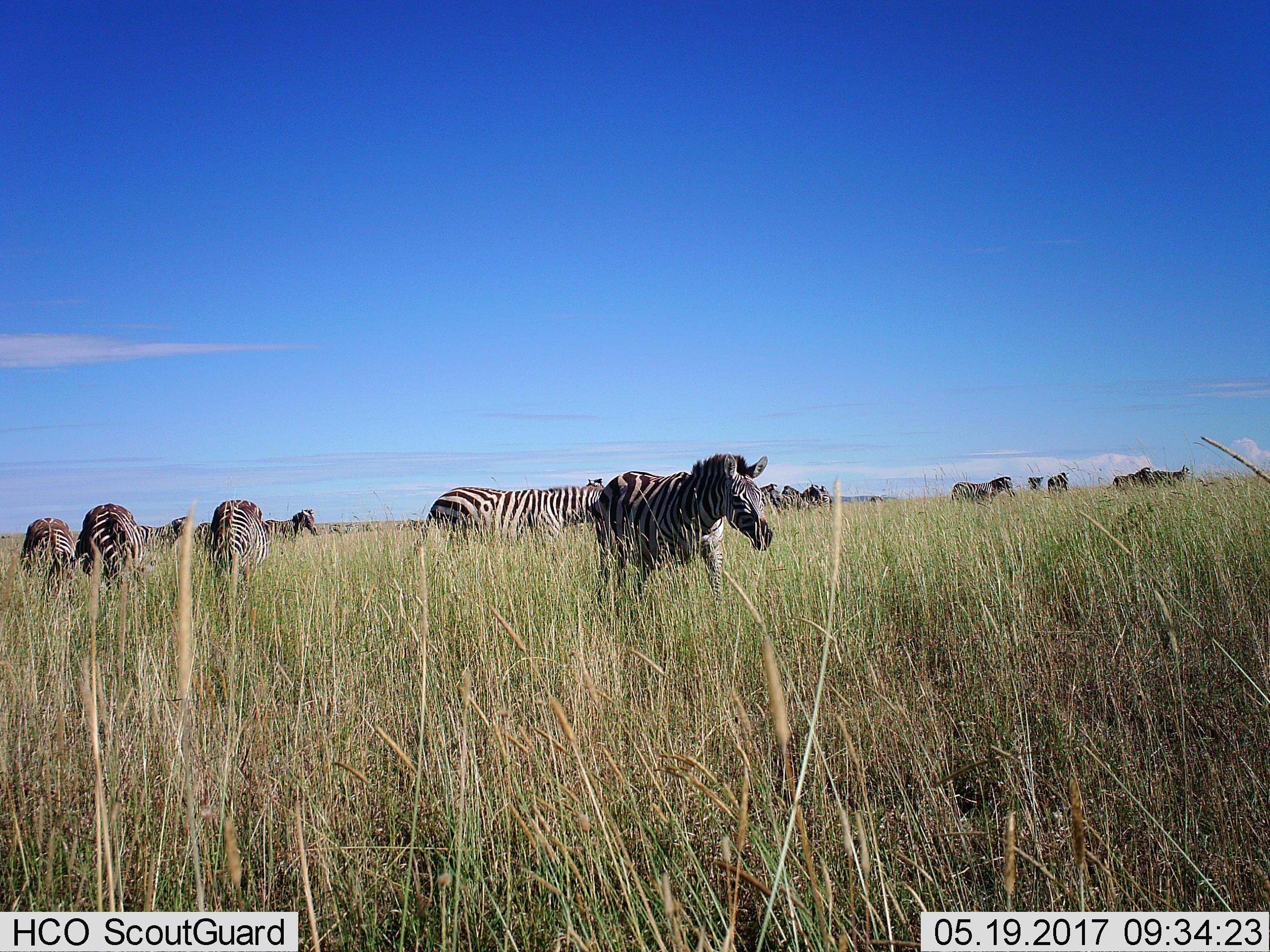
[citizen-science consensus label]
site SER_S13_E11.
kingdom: Animalia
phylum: Chordata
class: Mammalia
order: Perissodactyla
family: Equidae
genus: Equus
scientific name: Equus quagga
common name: plains zebra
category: zebraplains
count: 11-50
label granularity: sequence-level